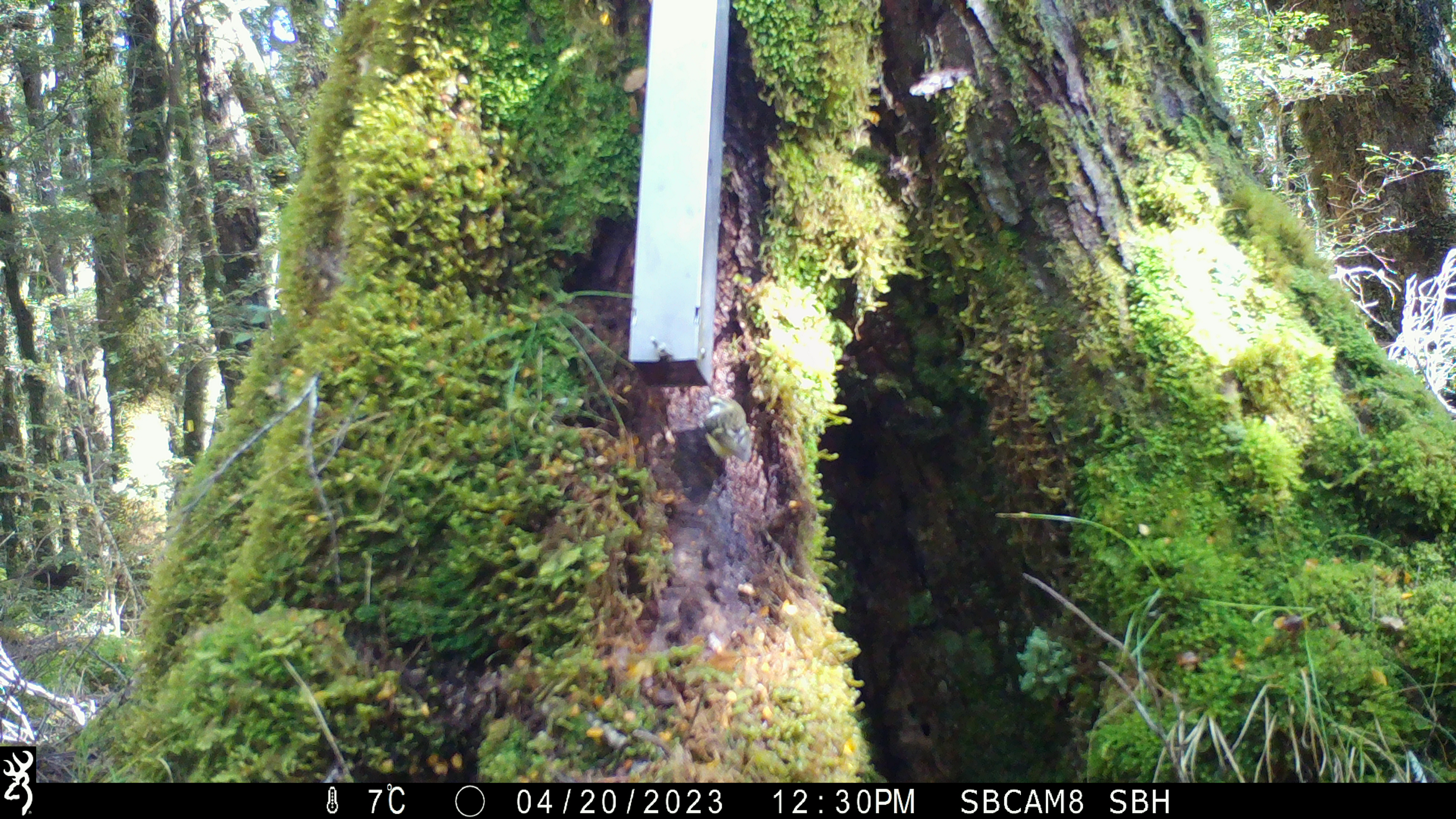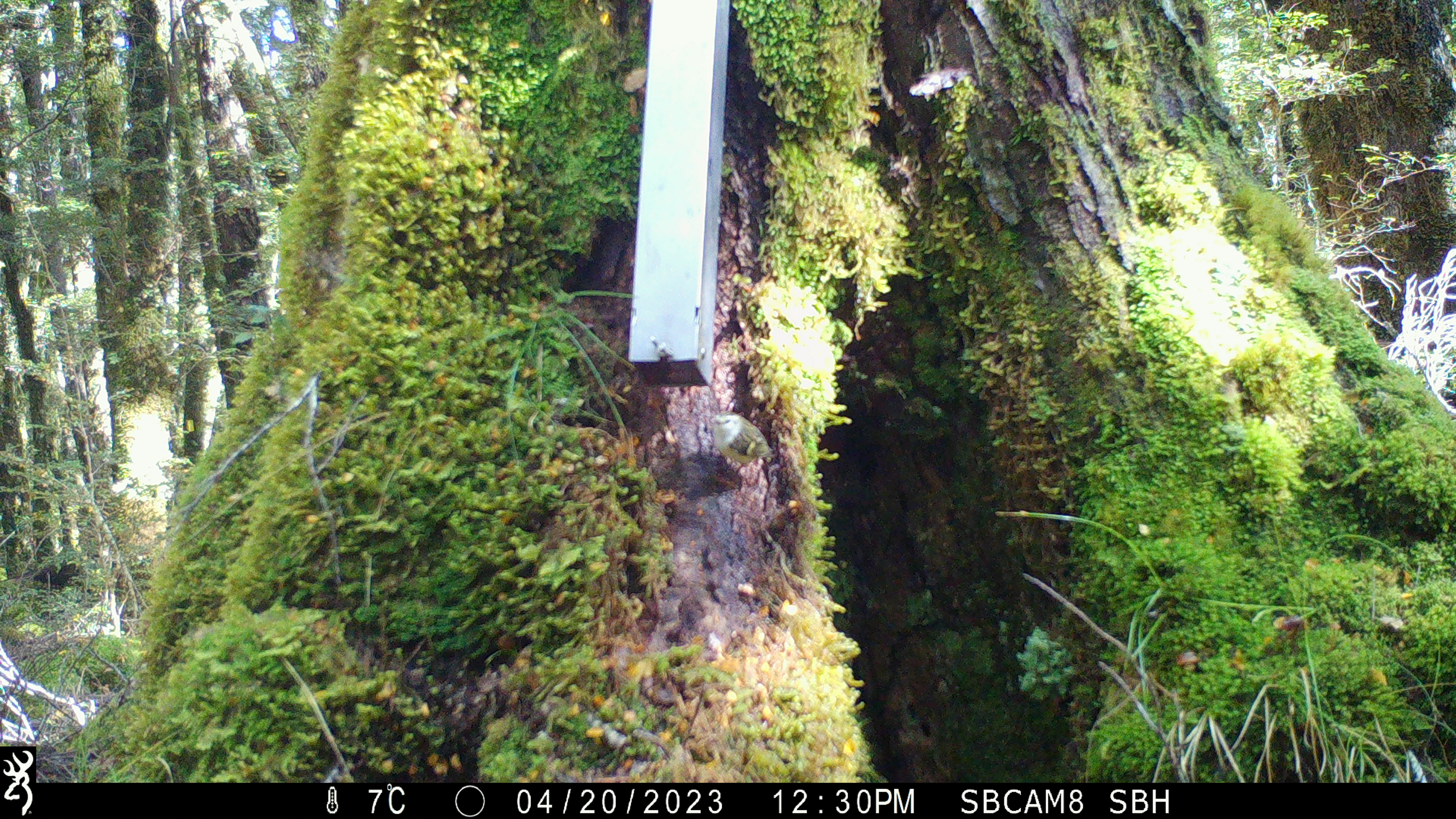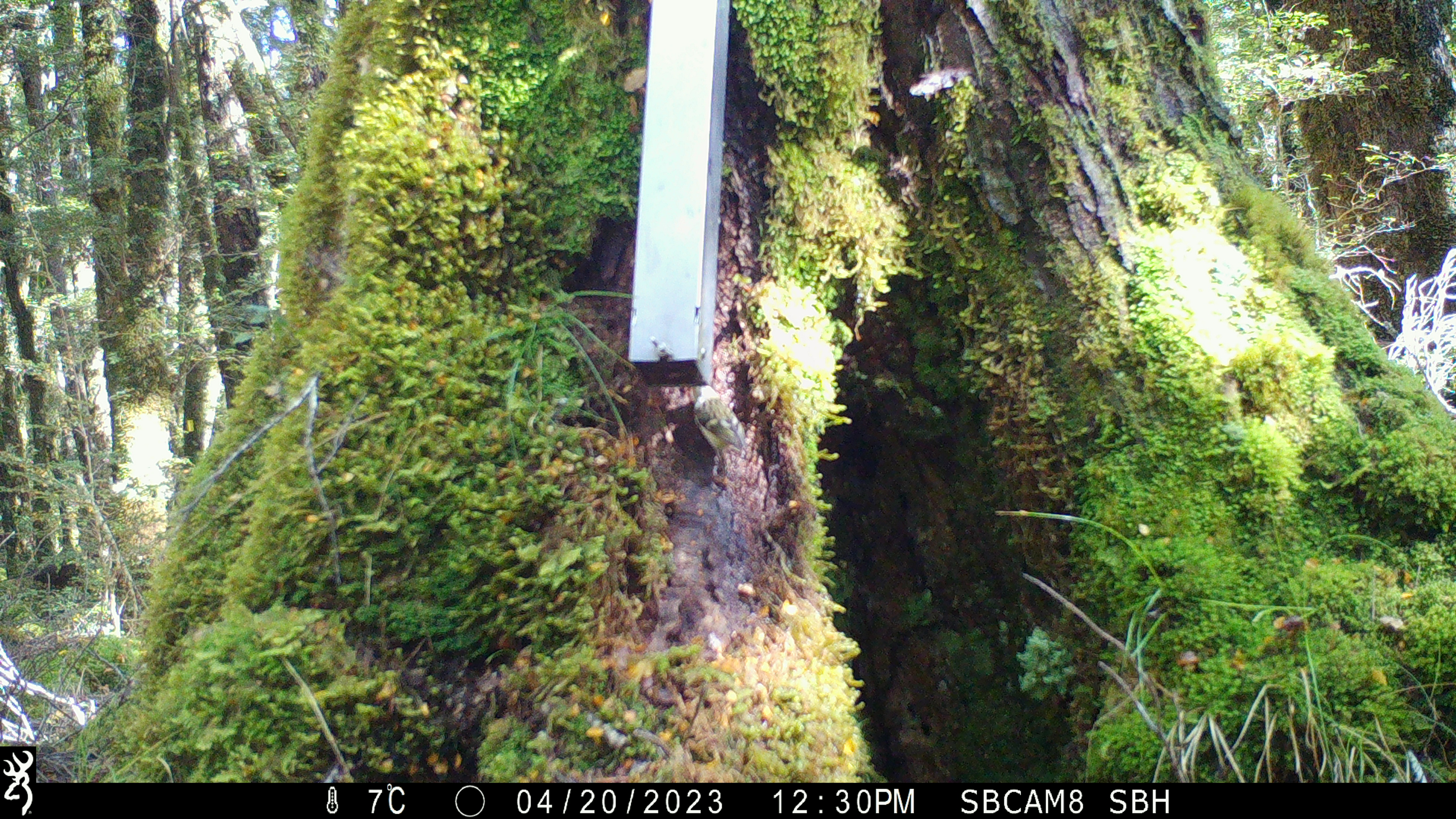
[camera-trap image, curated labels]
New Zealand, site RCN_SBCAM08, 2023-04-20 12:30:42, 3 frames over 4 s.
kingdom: Animalia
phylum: Chordata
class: Aves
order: Passeriformes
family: Acanthisittidae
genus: Acanthisitta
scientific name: Acanthisitta chloris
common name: rifleman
Rifleman (Acanthisitta chloris).